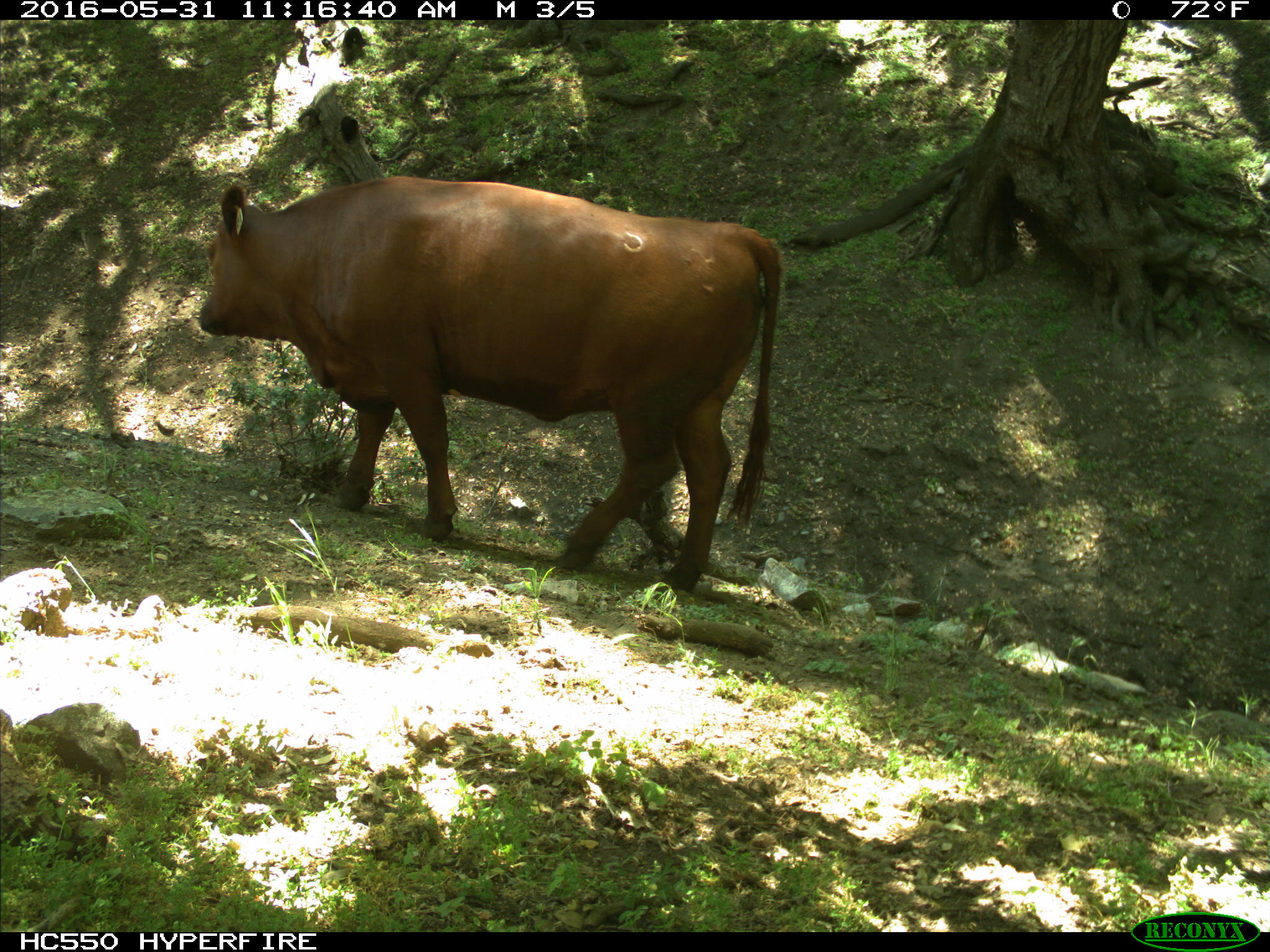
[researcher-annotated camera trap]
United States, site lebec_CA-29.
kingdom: Animalia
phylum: Chordata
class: Mammalia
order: Artiodactyla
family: Bovidae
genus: Bos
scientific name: Bos taurus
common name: domestic cow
Bos taurus (domestic cow).